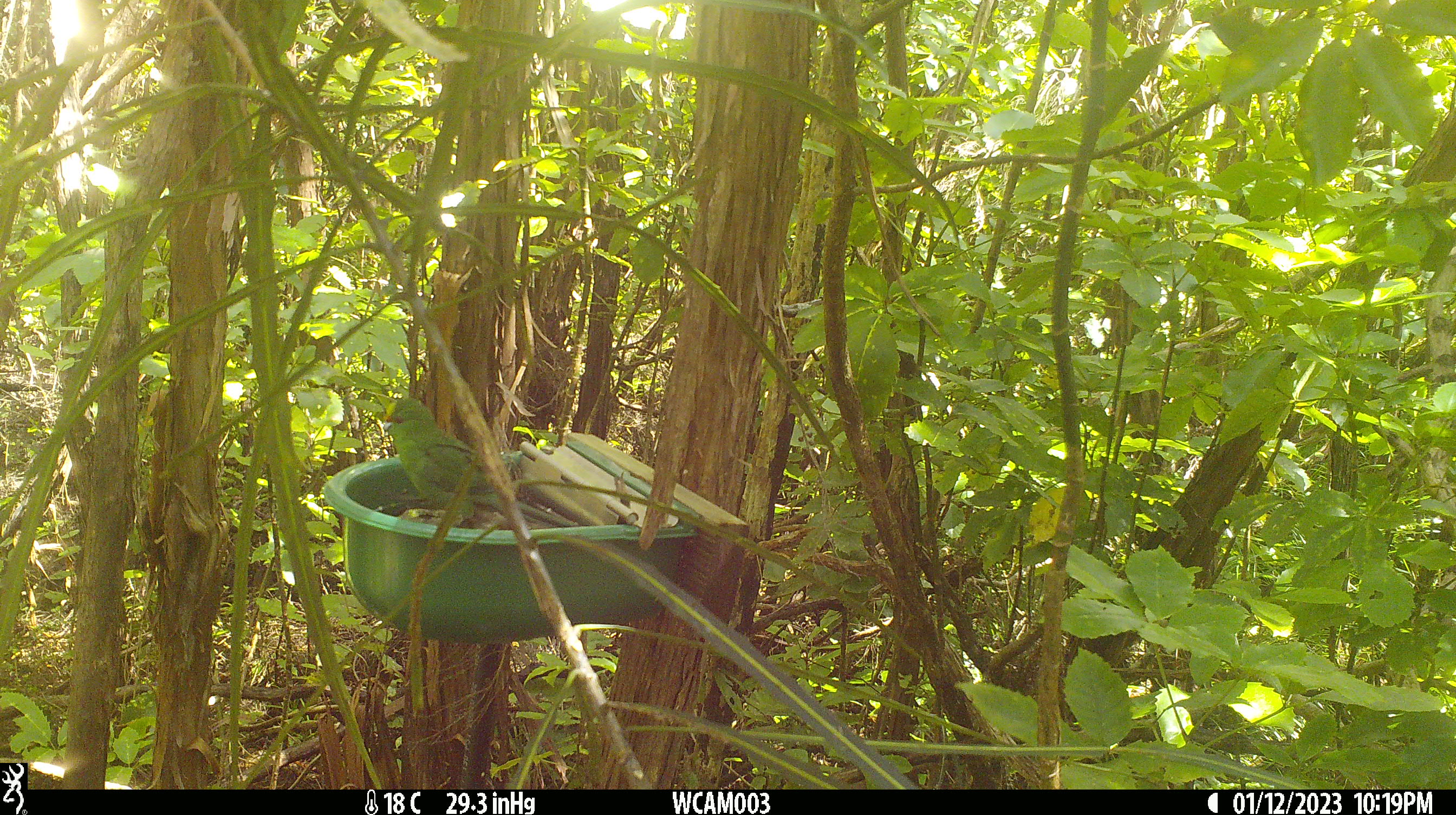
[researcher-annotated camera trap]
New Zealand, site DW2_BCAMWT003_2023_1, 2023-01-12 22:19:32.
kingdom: Animalia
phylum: Chordata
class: Aves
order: Psittaciformes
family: Psittaculidae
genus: Cyanoramphus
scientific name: Cyanoramphus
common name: parakeet